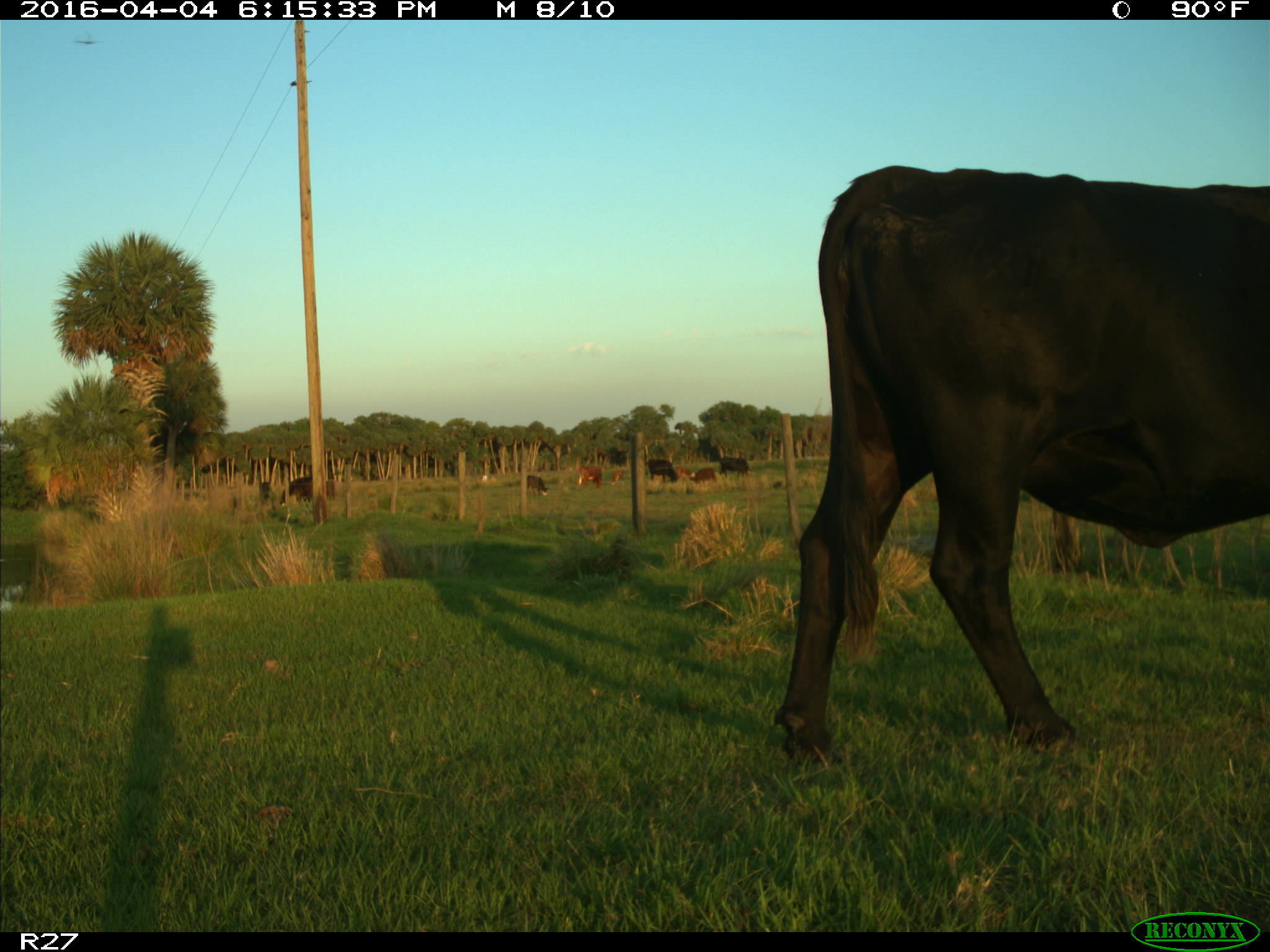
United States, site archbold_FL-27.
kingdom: Animalia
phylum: Chordata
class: Mammalia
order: Artiodactyla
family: Bovidae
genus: Bos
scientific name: Bos taurus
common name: domestic cow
Bos taurus (domestic cow).